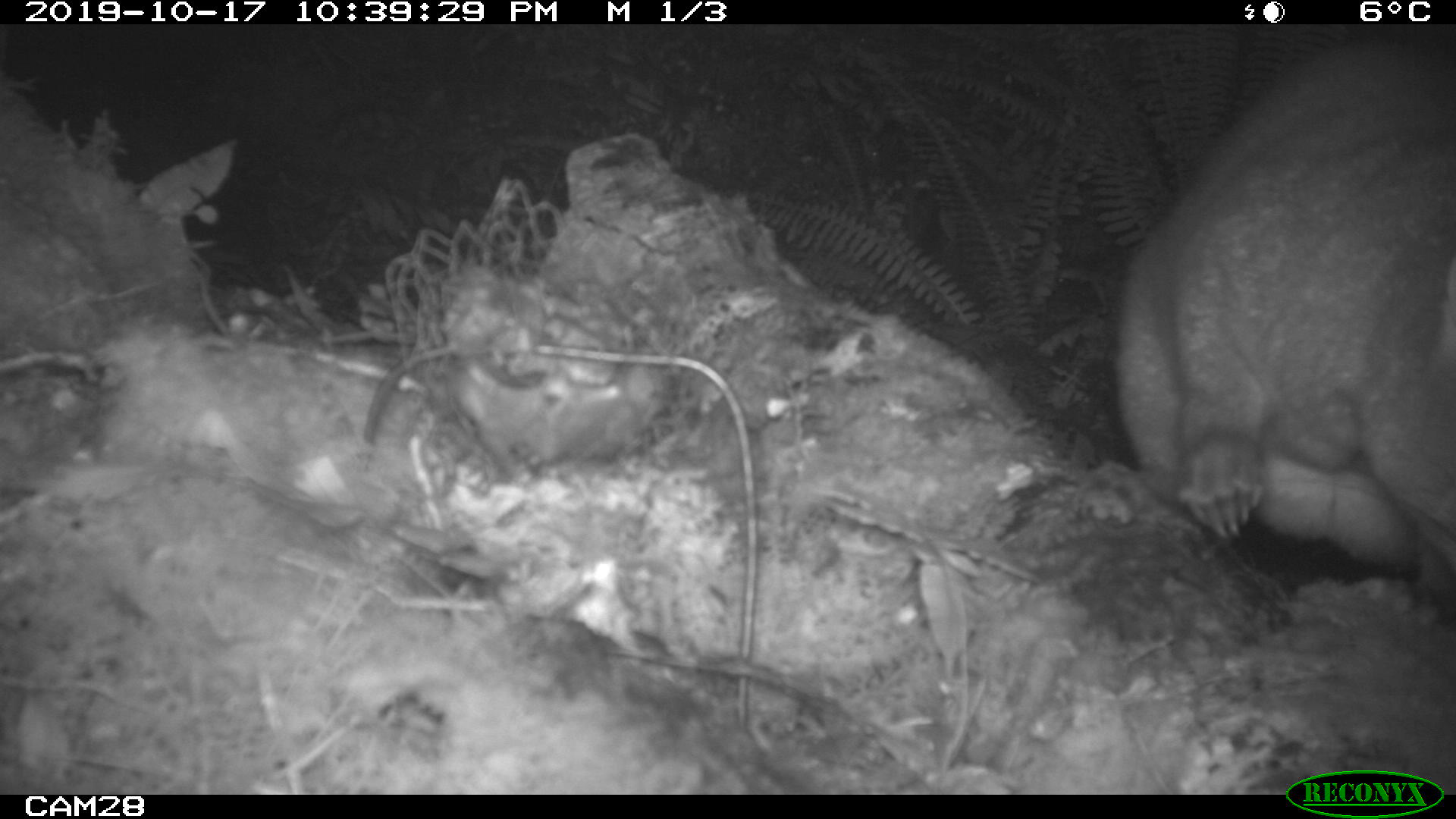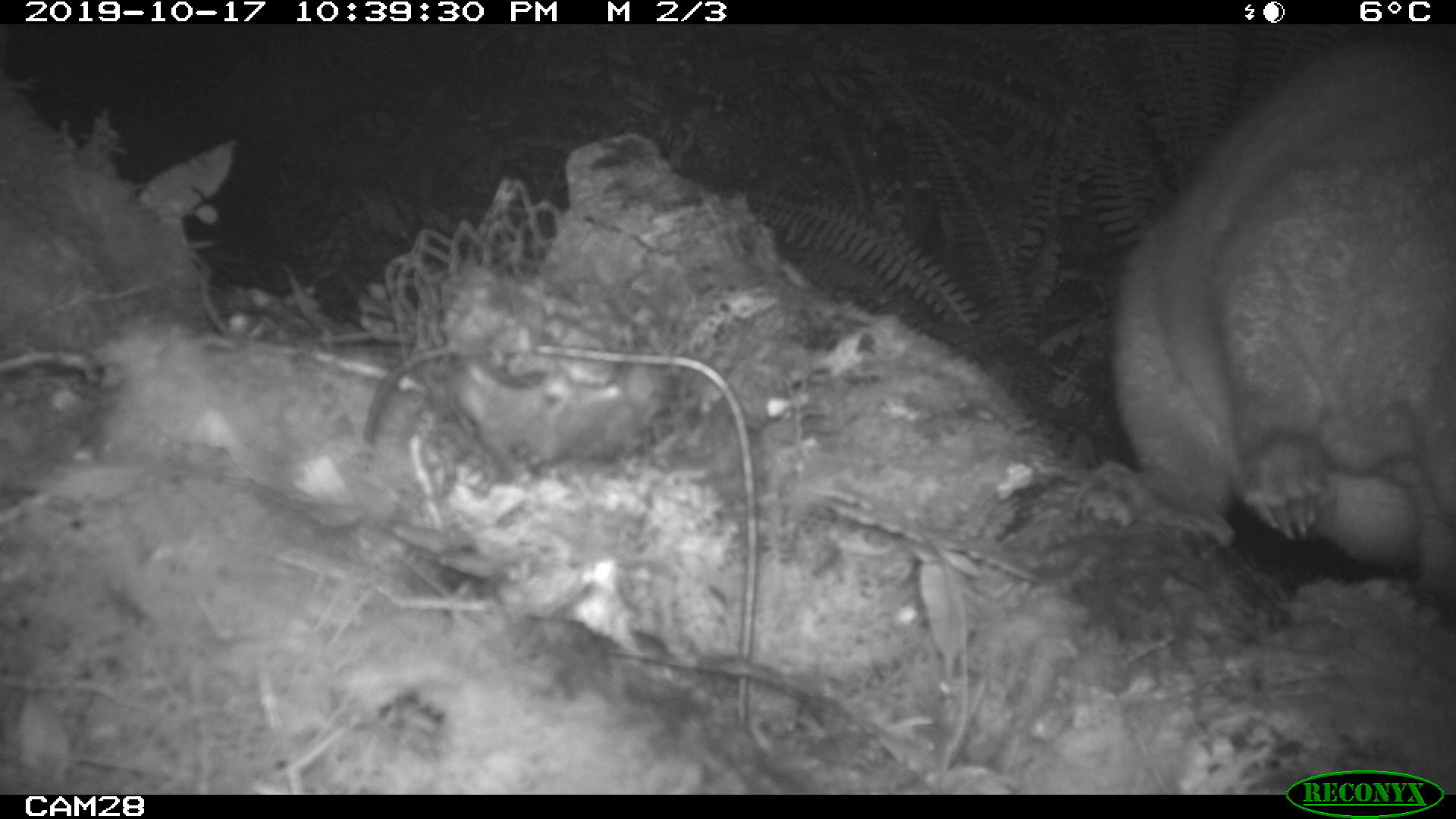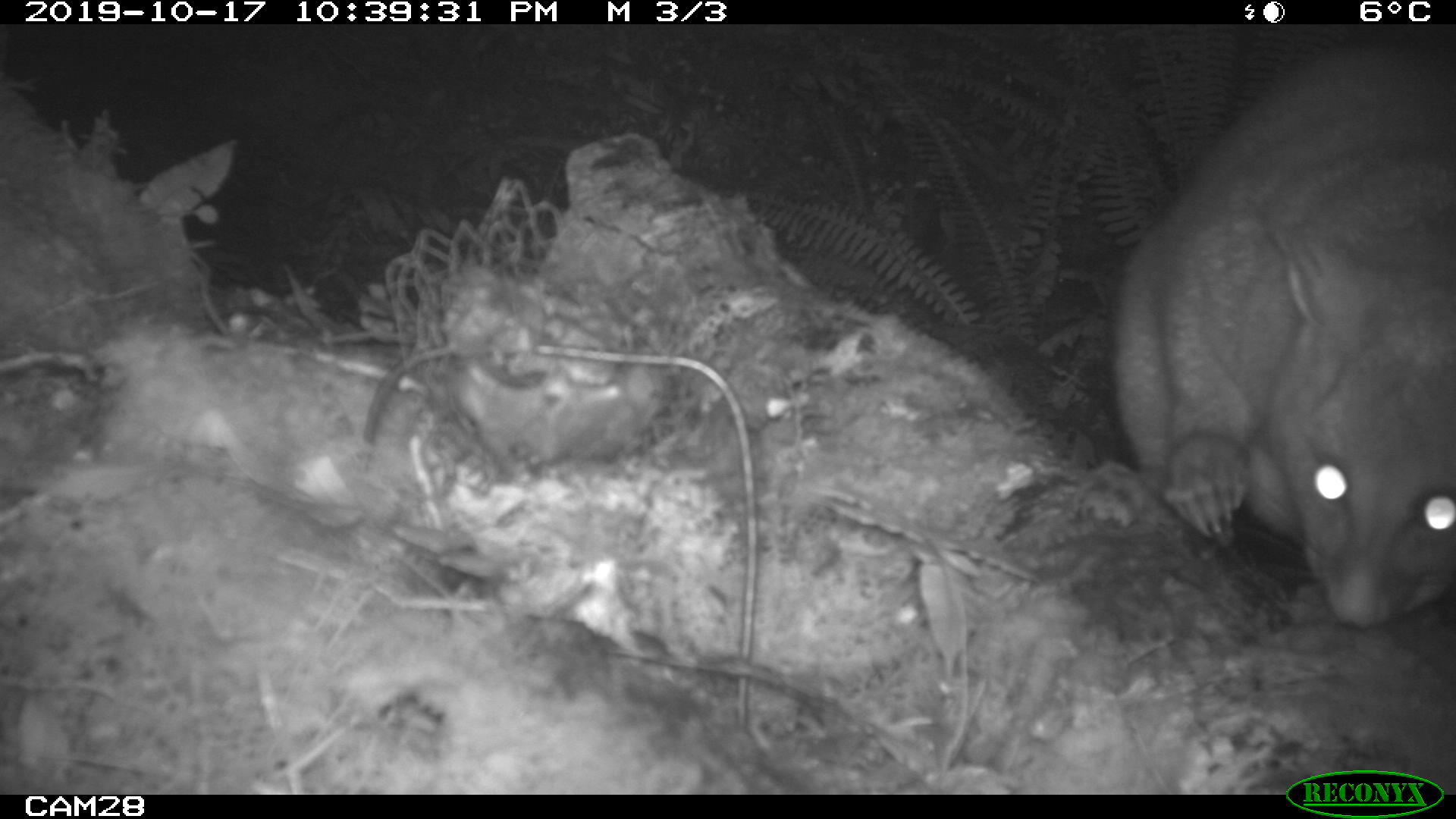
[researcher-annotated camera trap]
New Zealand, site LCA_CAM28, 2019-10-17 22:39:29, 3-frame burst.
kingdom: Animalia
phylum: Chordata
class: Mammalia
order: Diprotodontia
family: Phalangeridae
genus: Trichosurus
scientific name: Trichosurus vulpecula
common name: common brushtail possum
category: possum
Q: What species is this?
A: Possum (common brushtail possum) (Trichosurus vulpecula).